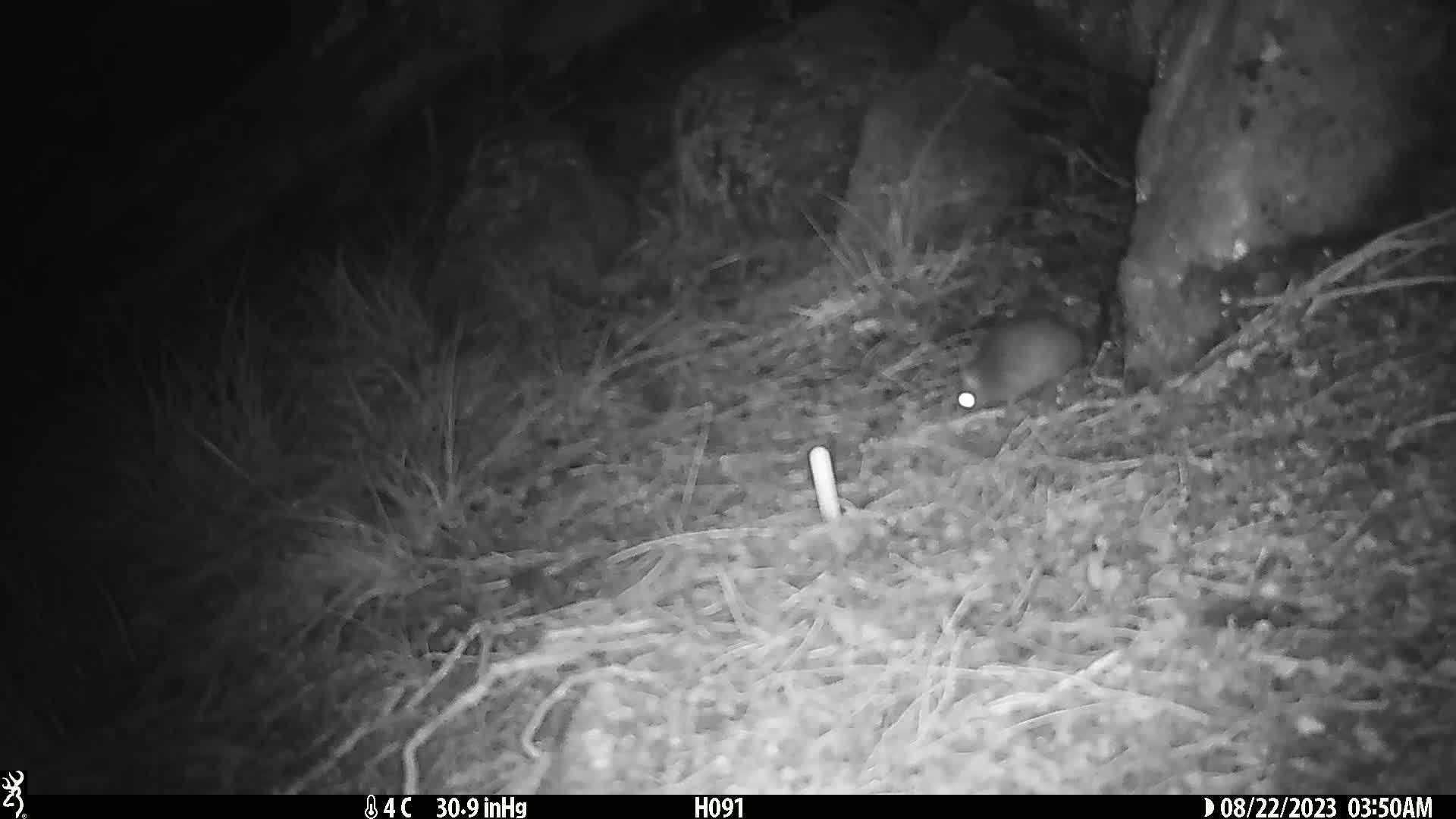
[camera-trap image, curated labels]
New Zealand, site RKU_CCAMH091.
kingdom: Animalia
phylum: Chordata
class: Mammalia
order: Rodentia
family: Muridae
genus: Rattus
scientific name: Rattus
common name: rat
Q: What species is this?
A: Rat (Rattus).